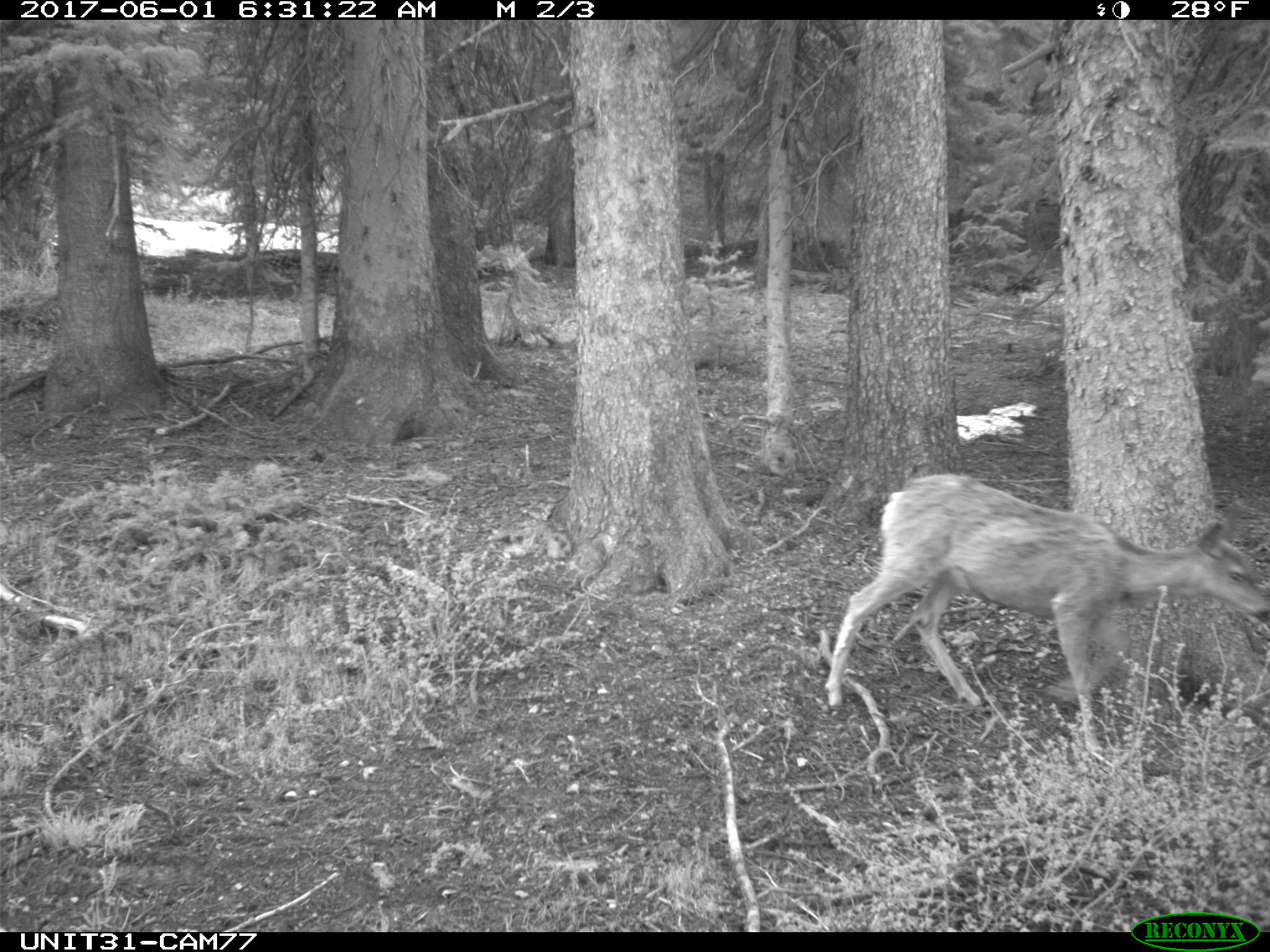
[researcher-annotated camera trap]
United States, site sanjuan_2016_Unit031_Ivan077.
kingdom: Animalia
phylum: Chordata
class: Mammalia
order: Artiodactyla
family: Cervidae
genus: Odocoileus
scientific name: Odocoileus hemionus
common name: mule deer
Odocoileus hemionus (mule deer).